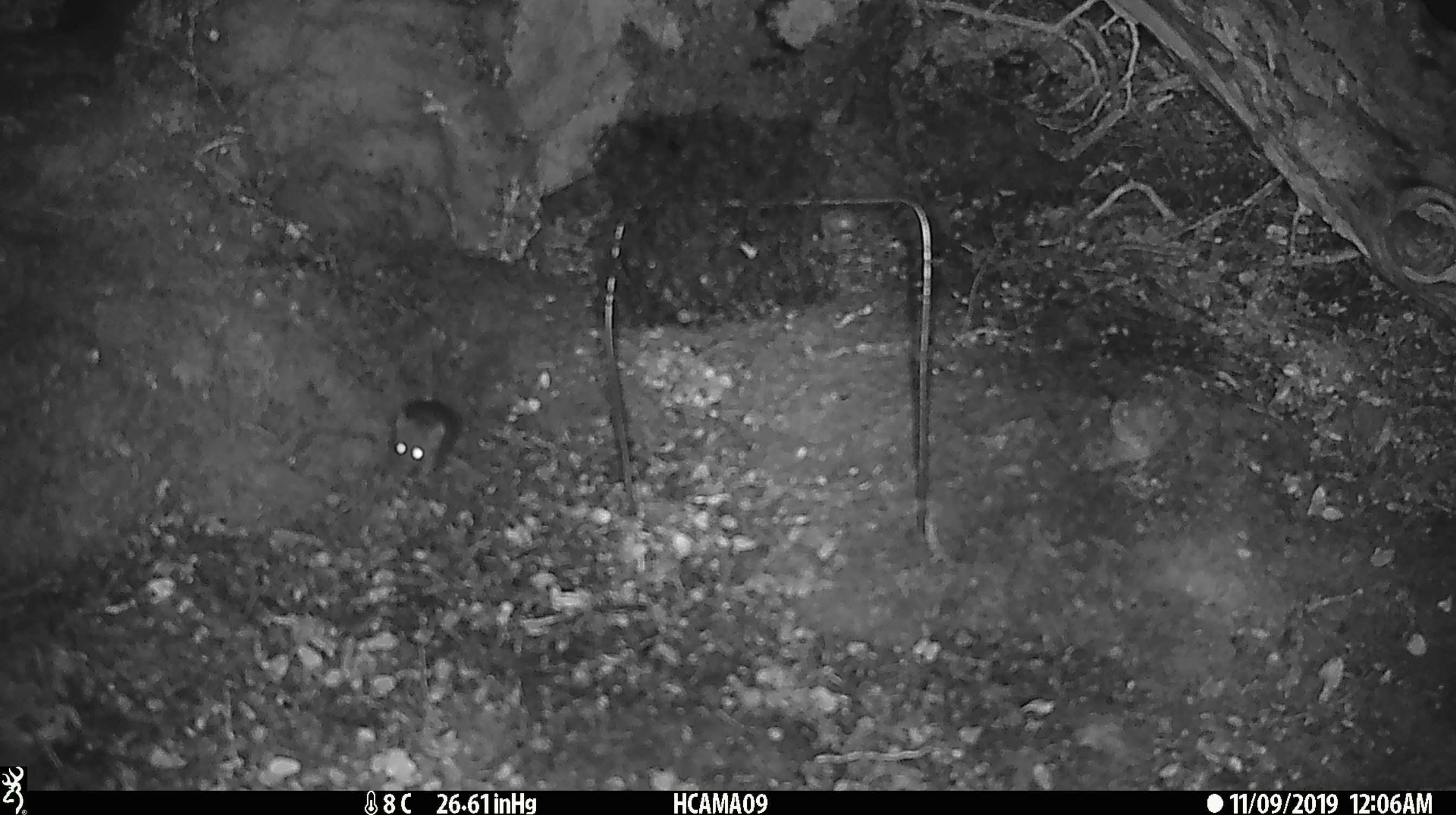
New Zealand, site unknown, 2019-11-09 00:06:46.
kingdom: Animalia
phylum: Chordata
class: Mammalia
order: Rodentia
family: Muridae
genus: Mus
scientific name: Mus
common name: mouse